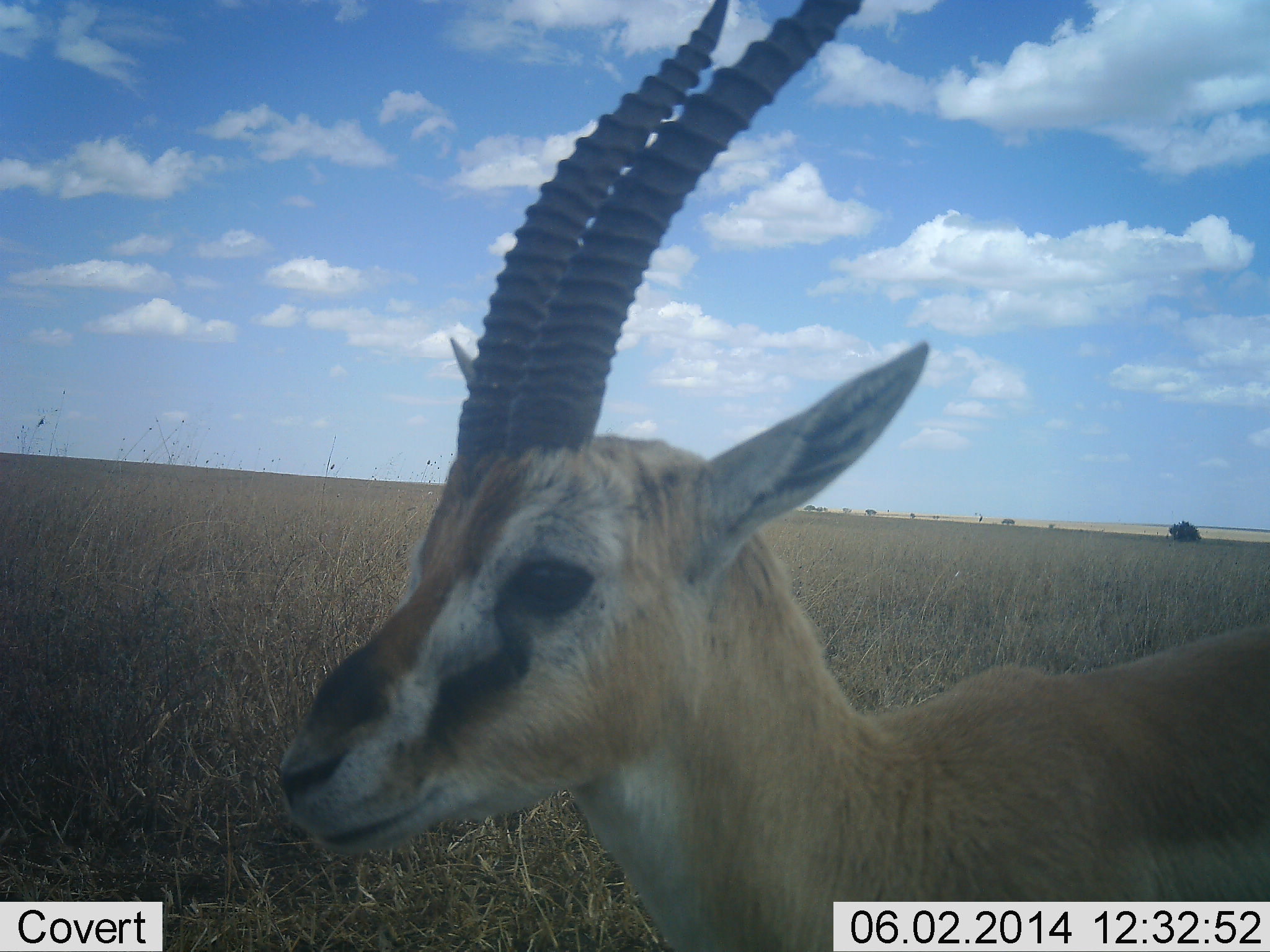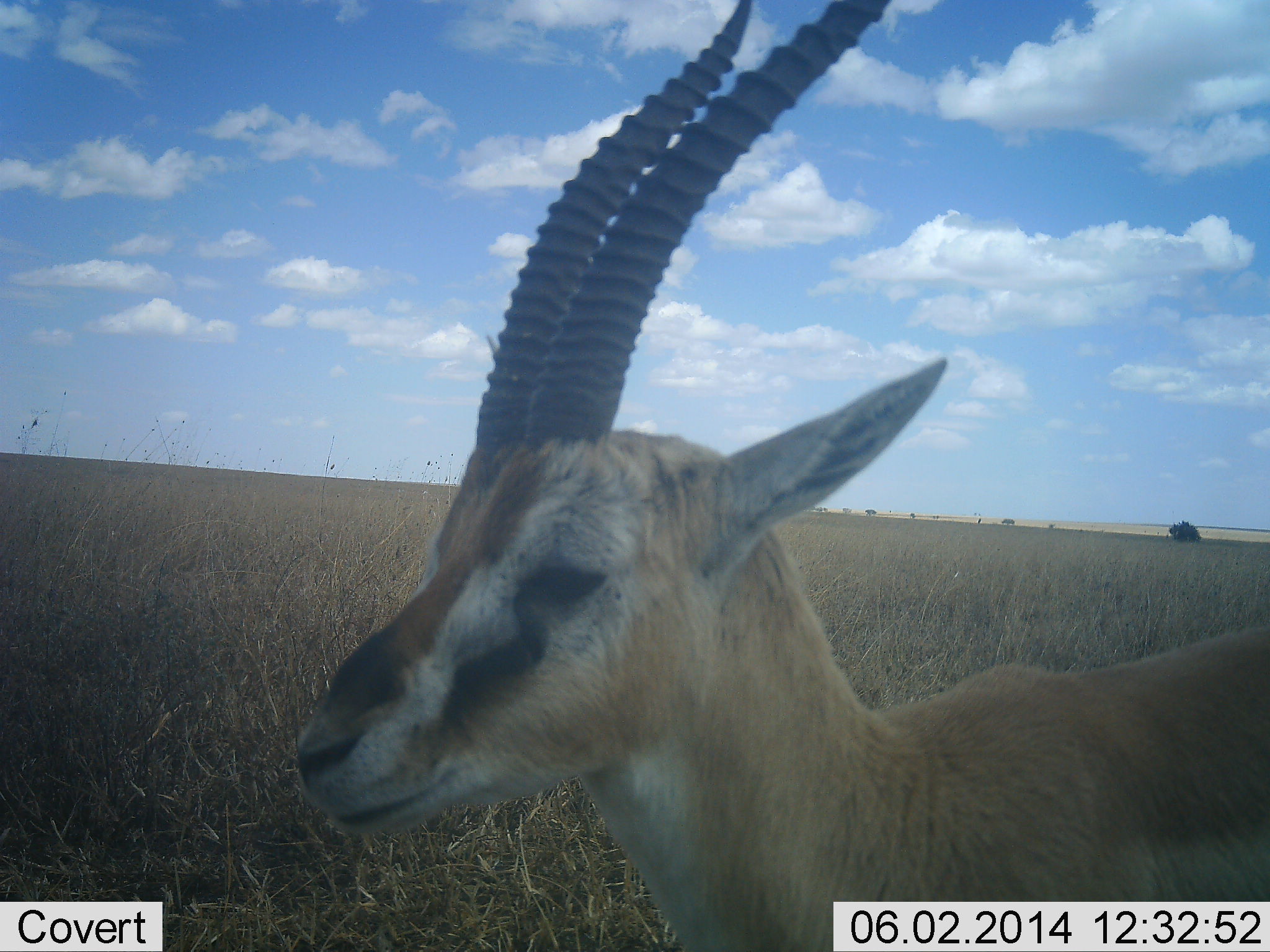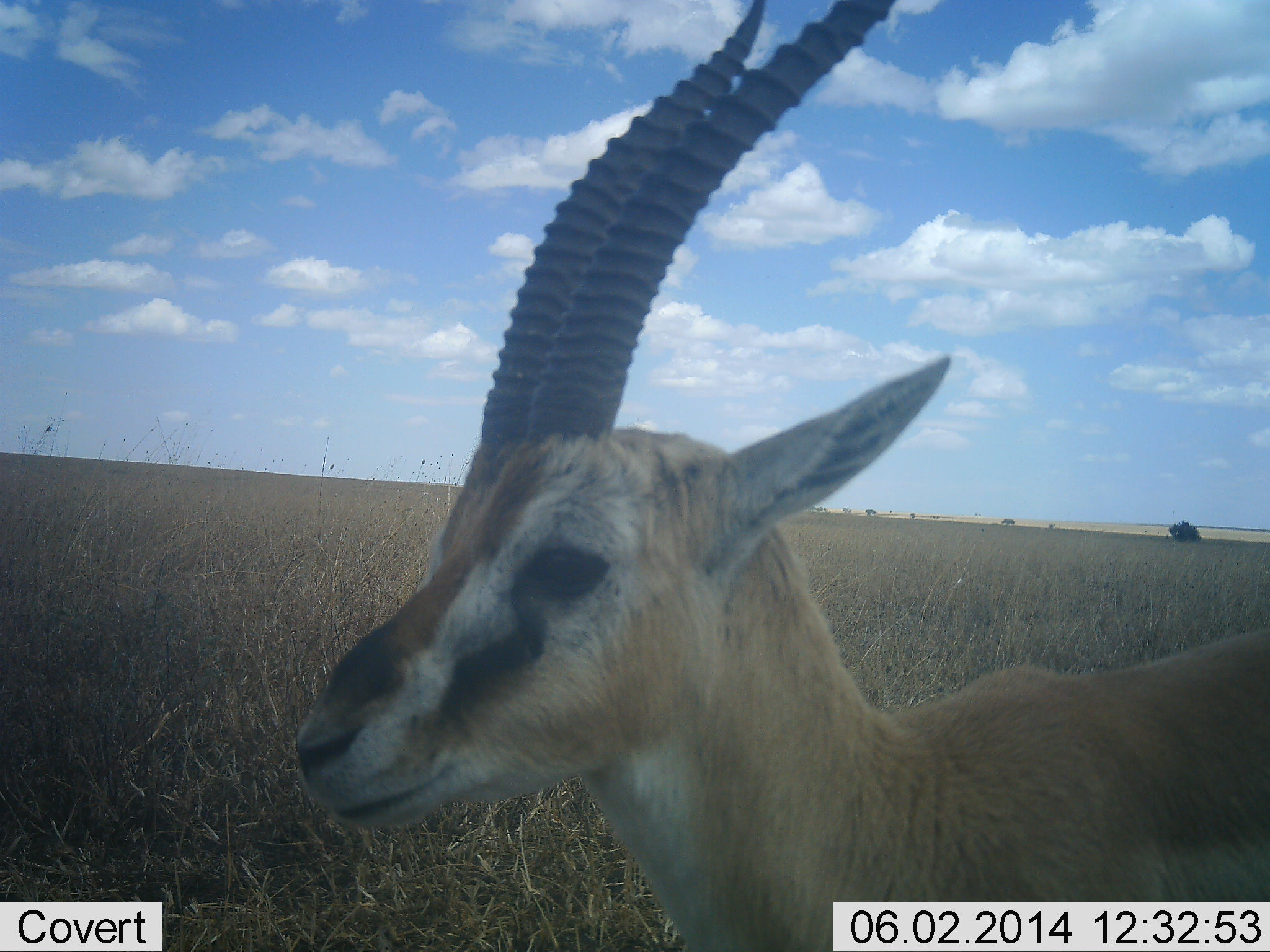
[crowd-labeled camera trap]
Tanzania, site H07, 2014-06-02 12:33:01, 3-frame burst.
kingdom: Animalia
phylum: Chordata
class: Mammalia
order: Artiodactyla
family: Bovidae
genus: Eudorcas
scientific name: Eudorcas thomsonii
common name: thomson's gazelle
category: gazellethomsons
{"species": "gazellethomsons (thomson's gazelle) (Eudorcas thomsonii)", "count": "1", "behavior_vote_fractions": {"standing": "90%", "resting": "10%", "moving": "10%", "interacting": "0%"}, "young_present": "0%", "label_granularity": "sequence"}